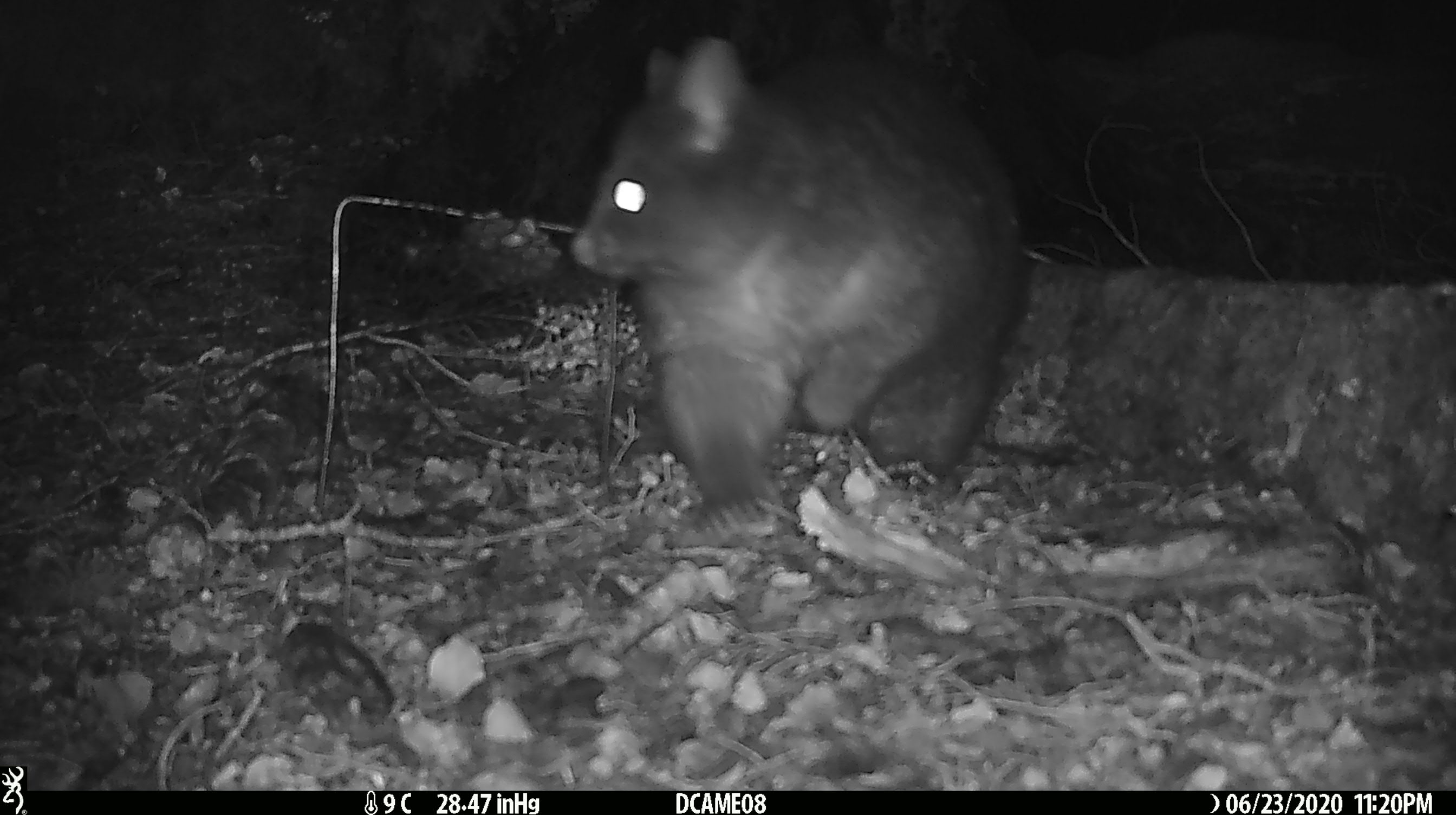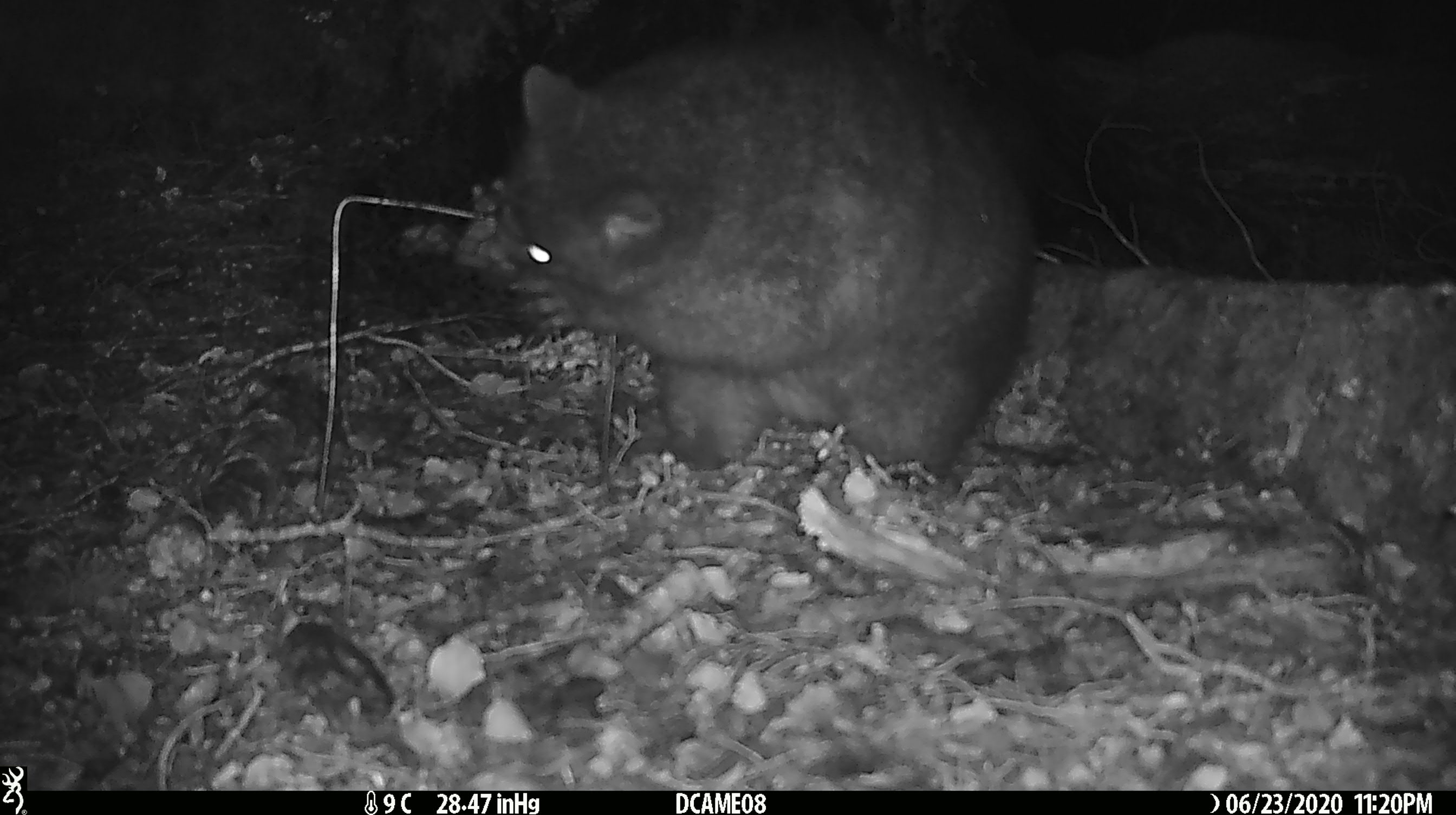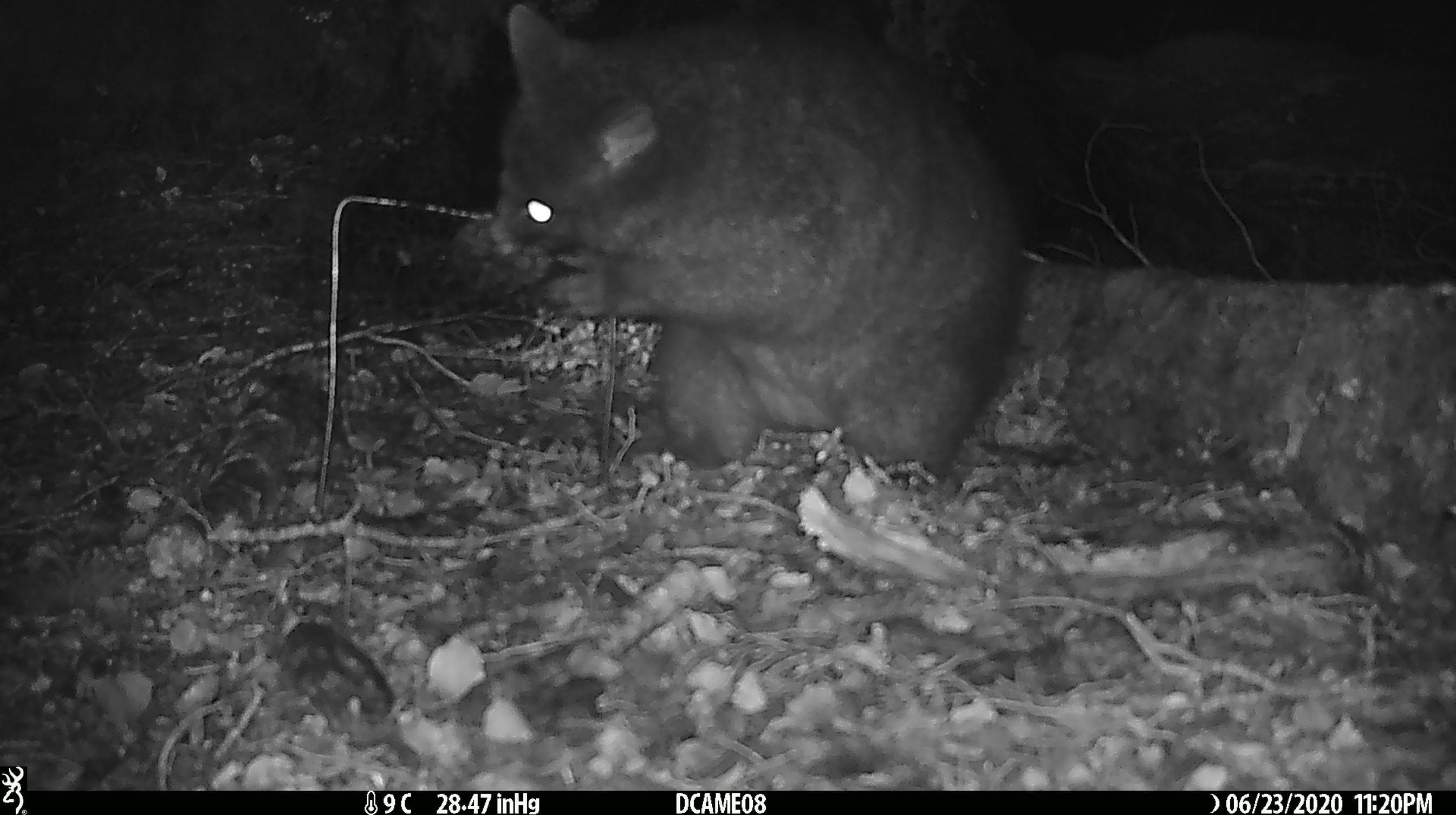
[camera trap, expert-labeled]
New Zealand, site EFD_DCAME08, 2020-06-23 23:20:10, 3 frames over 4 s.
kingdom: Animalia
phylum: Chordata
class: Mammalia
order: Diprotodontia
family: Phalangeridae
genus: Trichosurus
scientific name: Trichosurus vulpecula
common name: common brushtail possum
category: possum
Possum (common brushtail possum) (Trichosurus vulpecula).